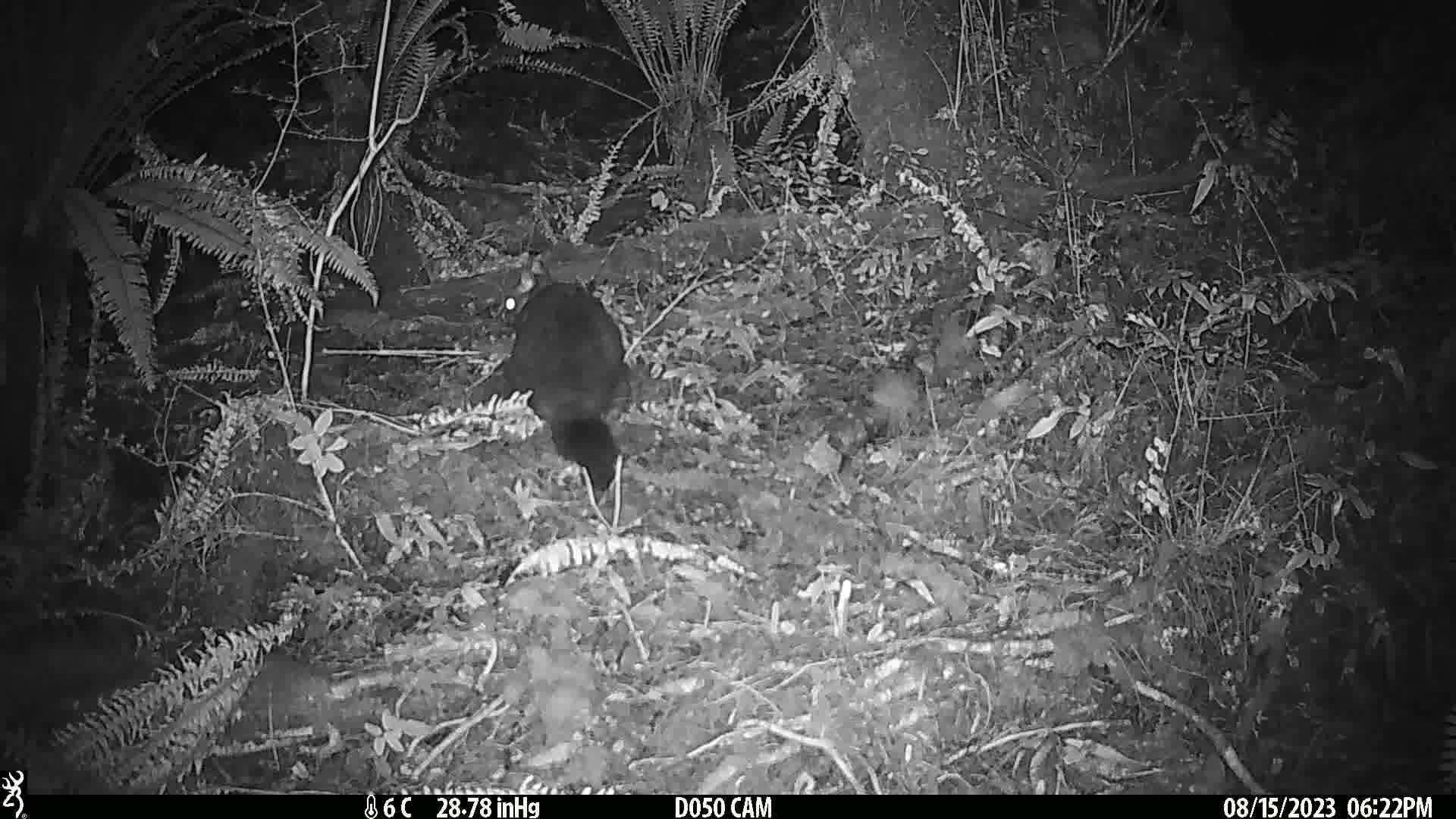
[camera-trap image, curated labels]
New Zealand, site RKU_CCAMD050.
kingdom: Animalia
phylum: Chordata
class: Mammalia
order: Diprotodontia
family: Phalangeridae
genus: Trichosurus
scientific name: Trichosurus vulpecula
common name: common brushtail possum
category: possum